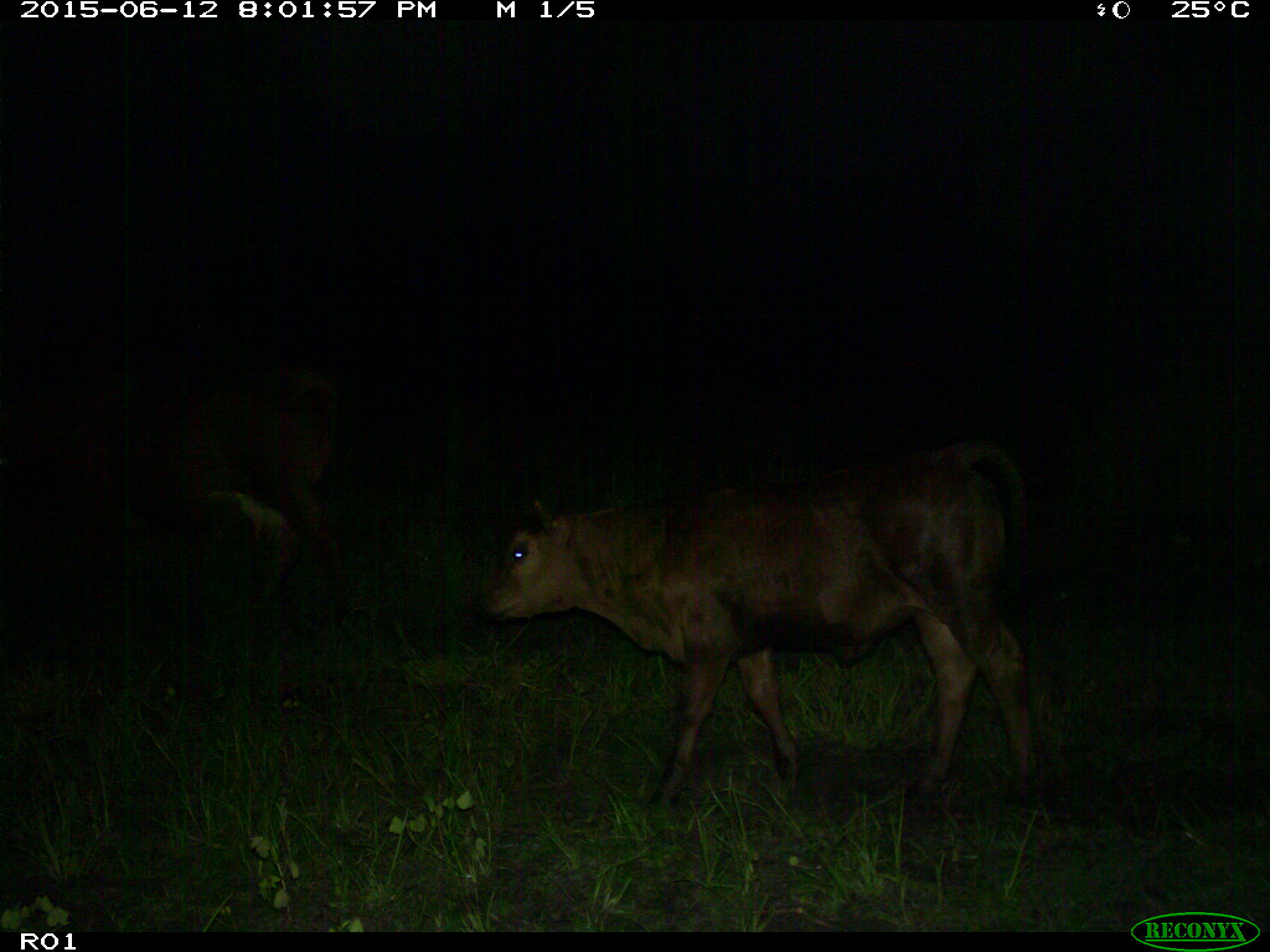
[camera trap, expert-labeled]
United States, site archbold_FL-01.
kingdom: Animalia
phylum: Chordata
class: Mammalia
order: Artiodactyla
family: Bovidae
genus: Bos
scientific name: Bos taurus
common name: domestic cow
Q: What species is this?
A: Bos taurus (domestic cow).